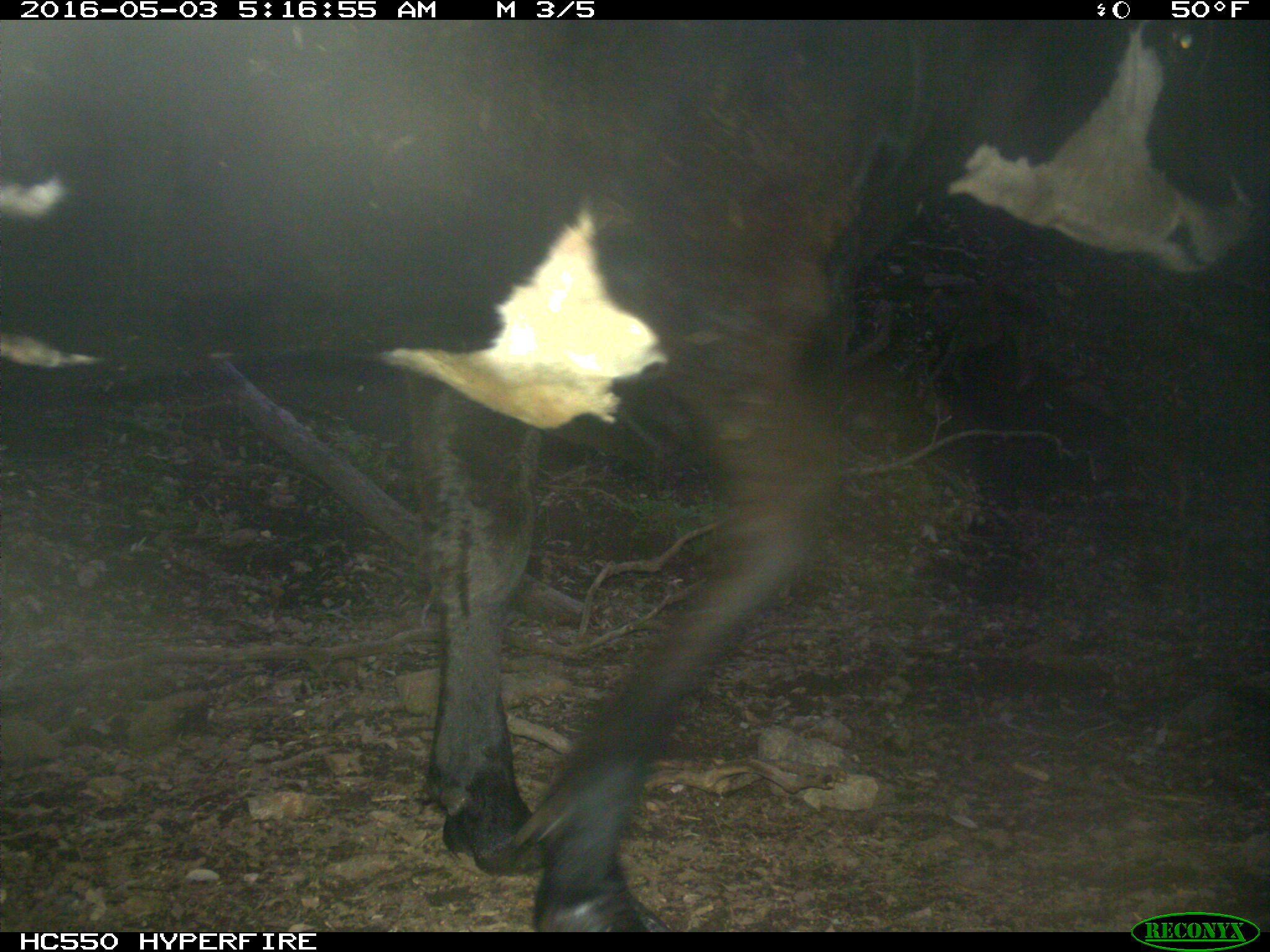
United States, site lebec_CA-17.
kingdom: Animalia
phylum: Chordata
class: Mammalia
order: Artiodactyla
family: Bovidae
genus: Bos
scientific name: Bos taurus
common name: domestic cow